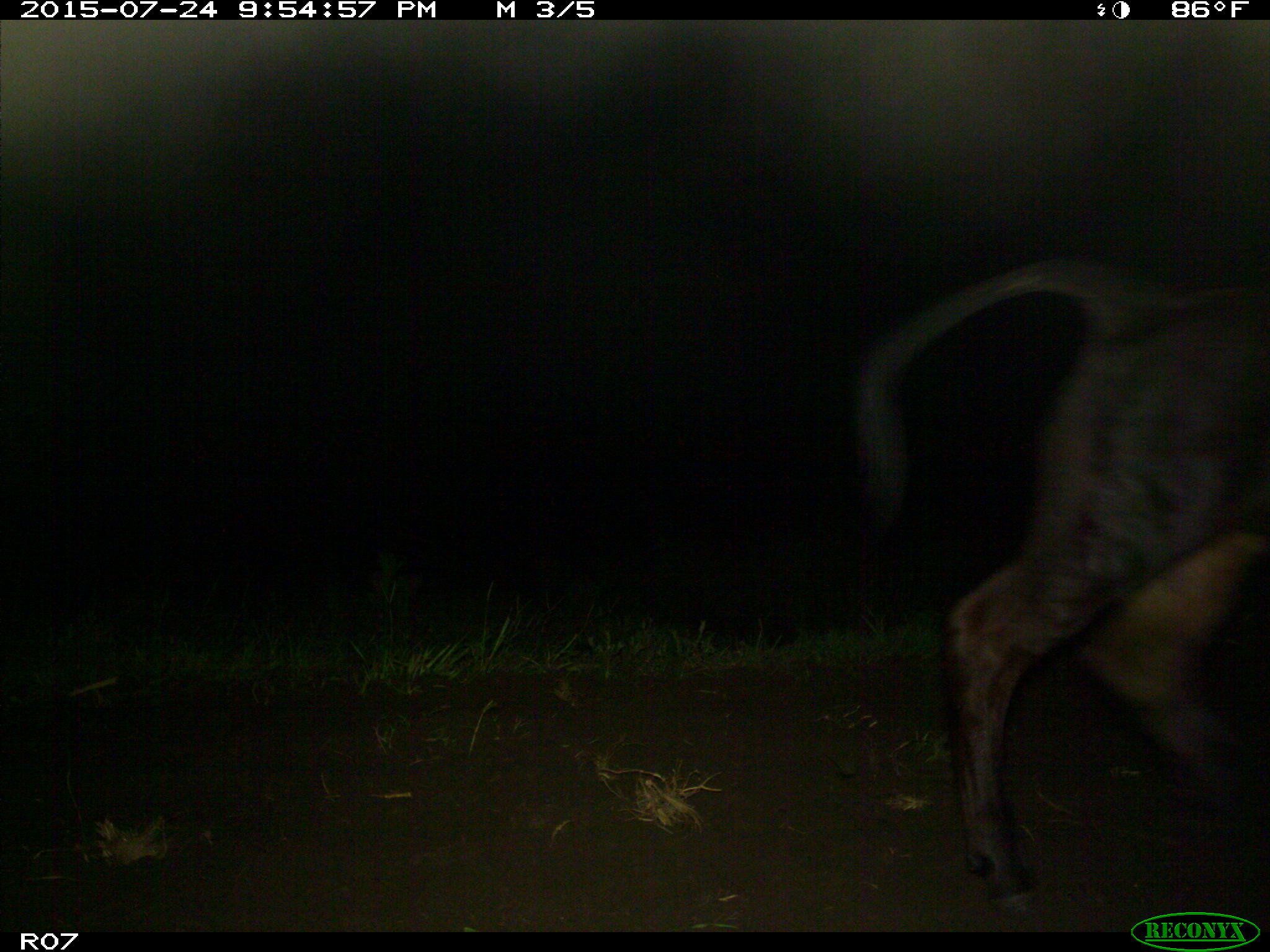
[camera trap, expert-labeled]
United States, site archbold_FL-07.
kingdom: Animalia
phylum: Chordata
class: Mammalia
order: Artiodactyla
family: Bovidae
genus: Bos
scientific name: Bos taurus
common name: domestic cow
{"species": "Bos taurus (domestic cow)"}